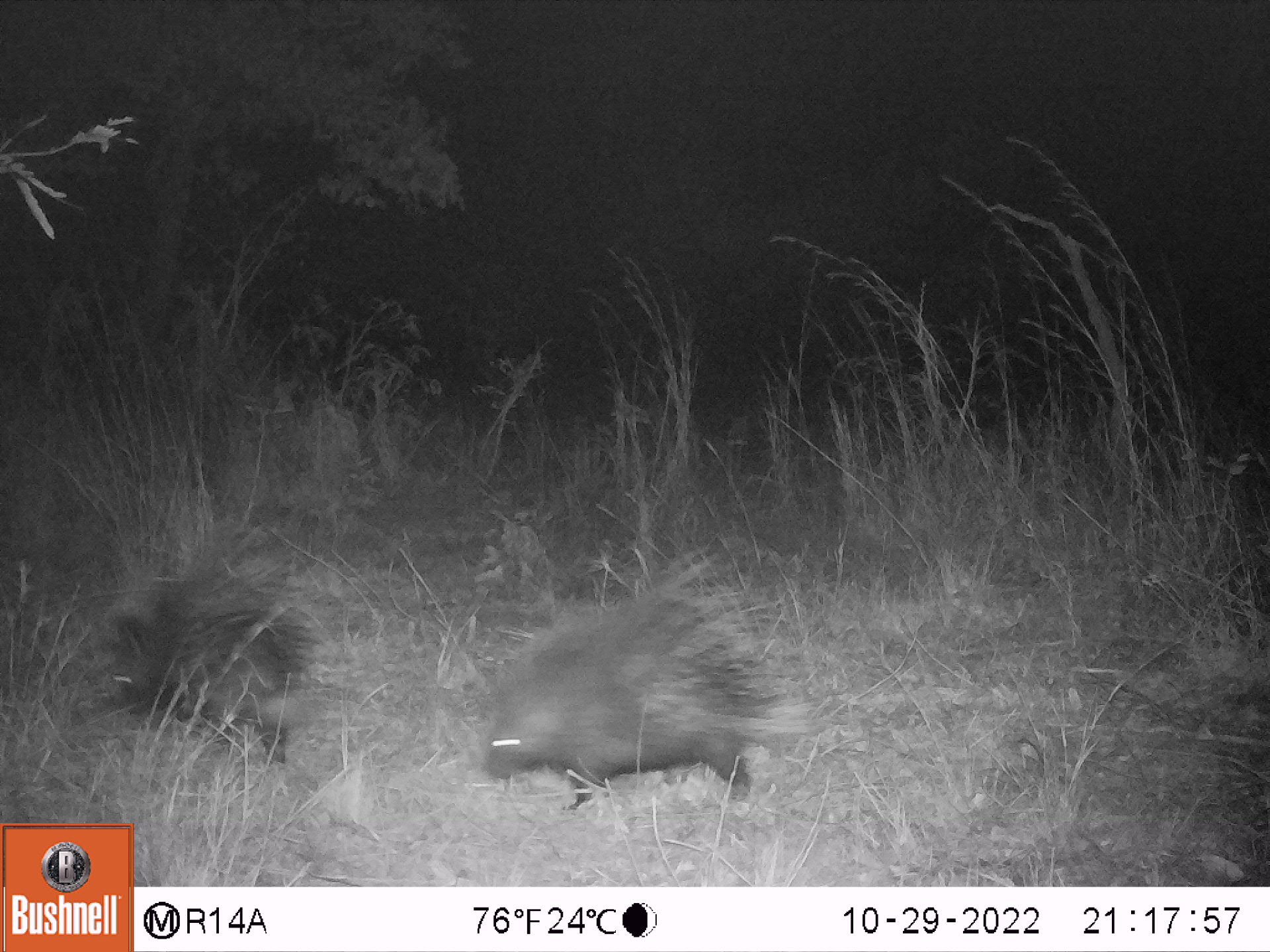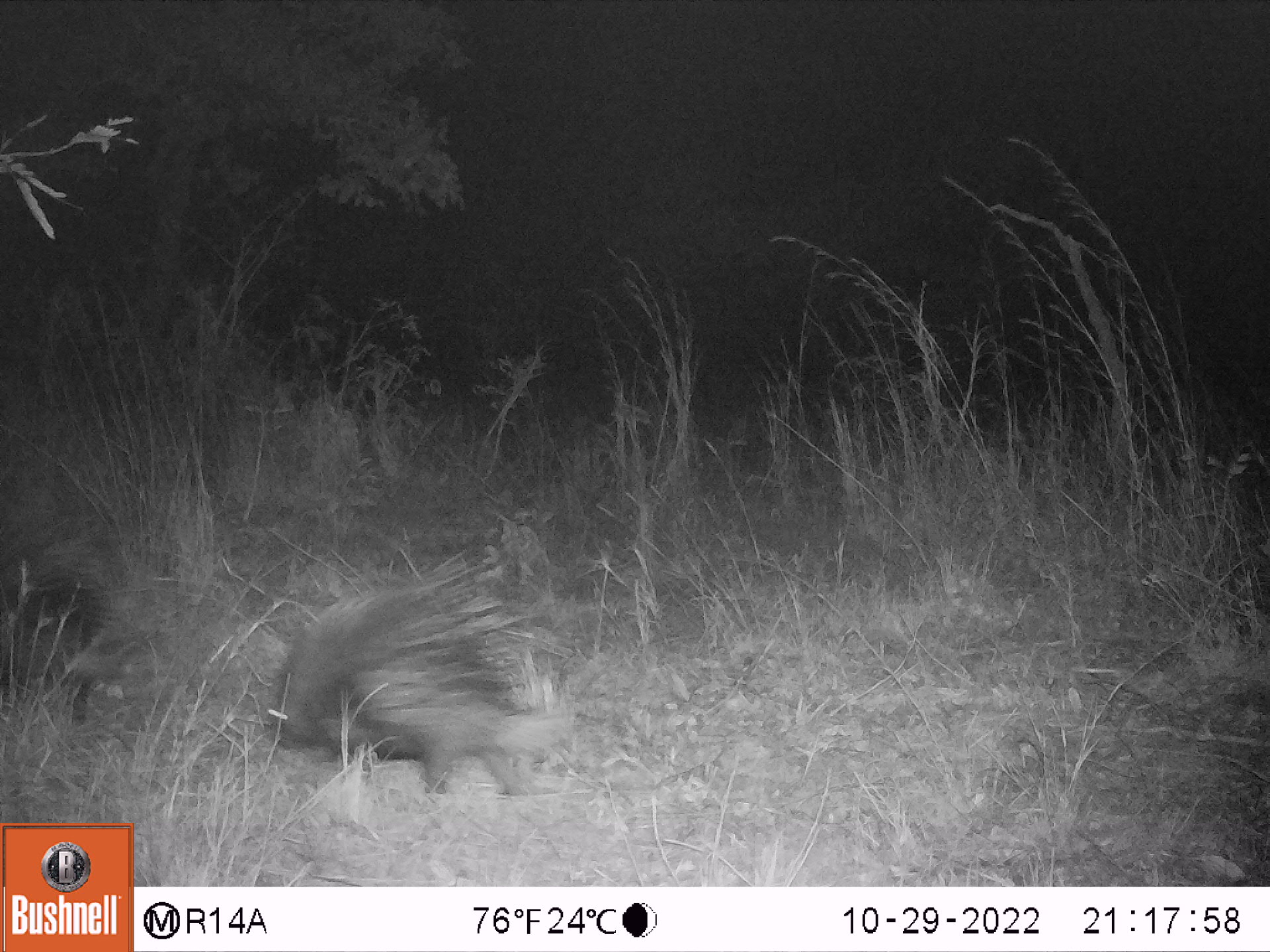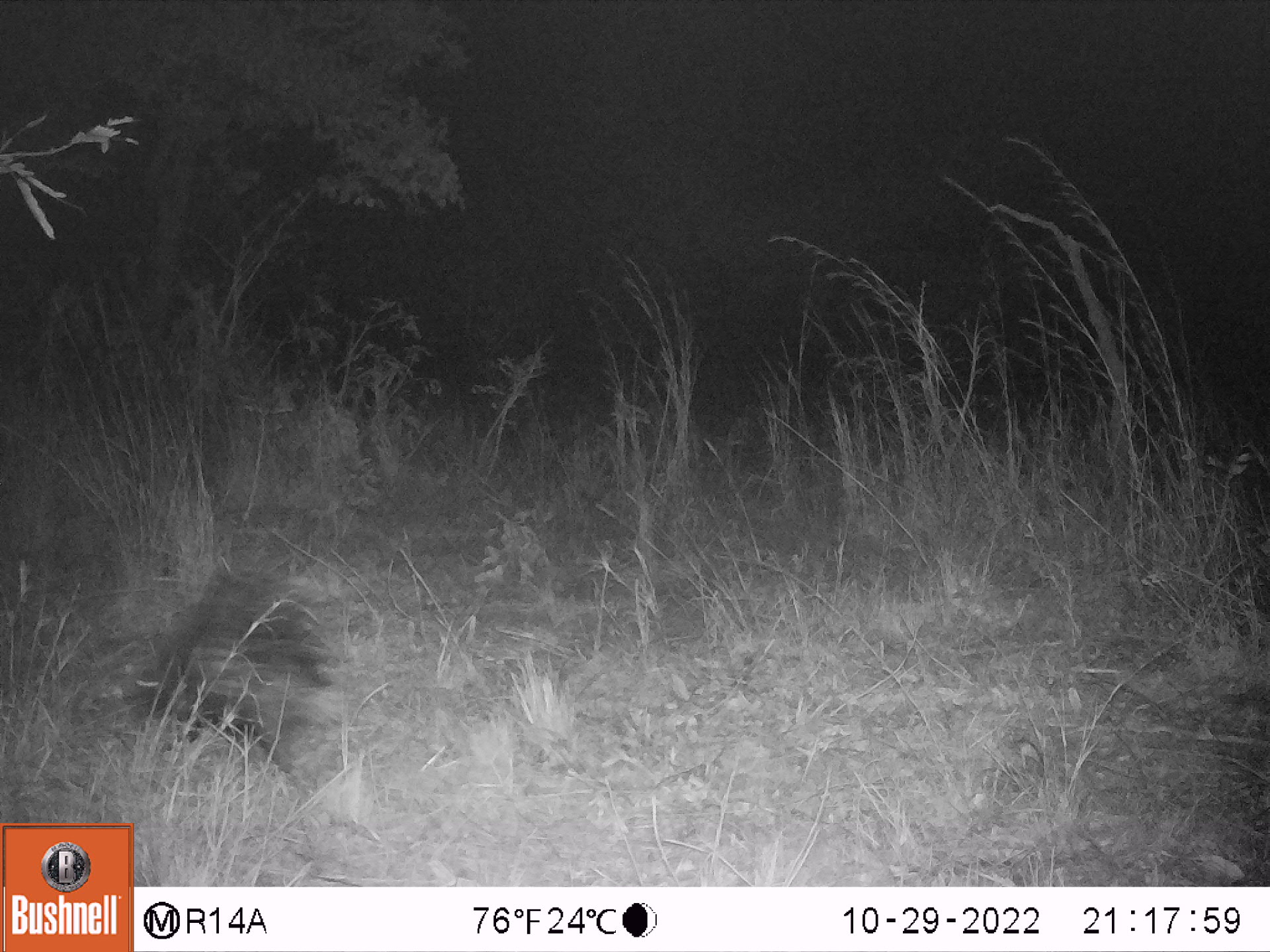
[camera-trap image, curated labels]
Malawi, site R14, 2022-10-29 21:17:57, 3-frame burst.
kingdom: Animalia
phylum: Chordata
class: Mammalia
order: Rodentia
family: Hystricidae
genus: Hystrix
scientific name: Hystrix africaeaustralis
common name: cape porcupine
Cape porcupine (Hystrix africaeaustralis), count 2.